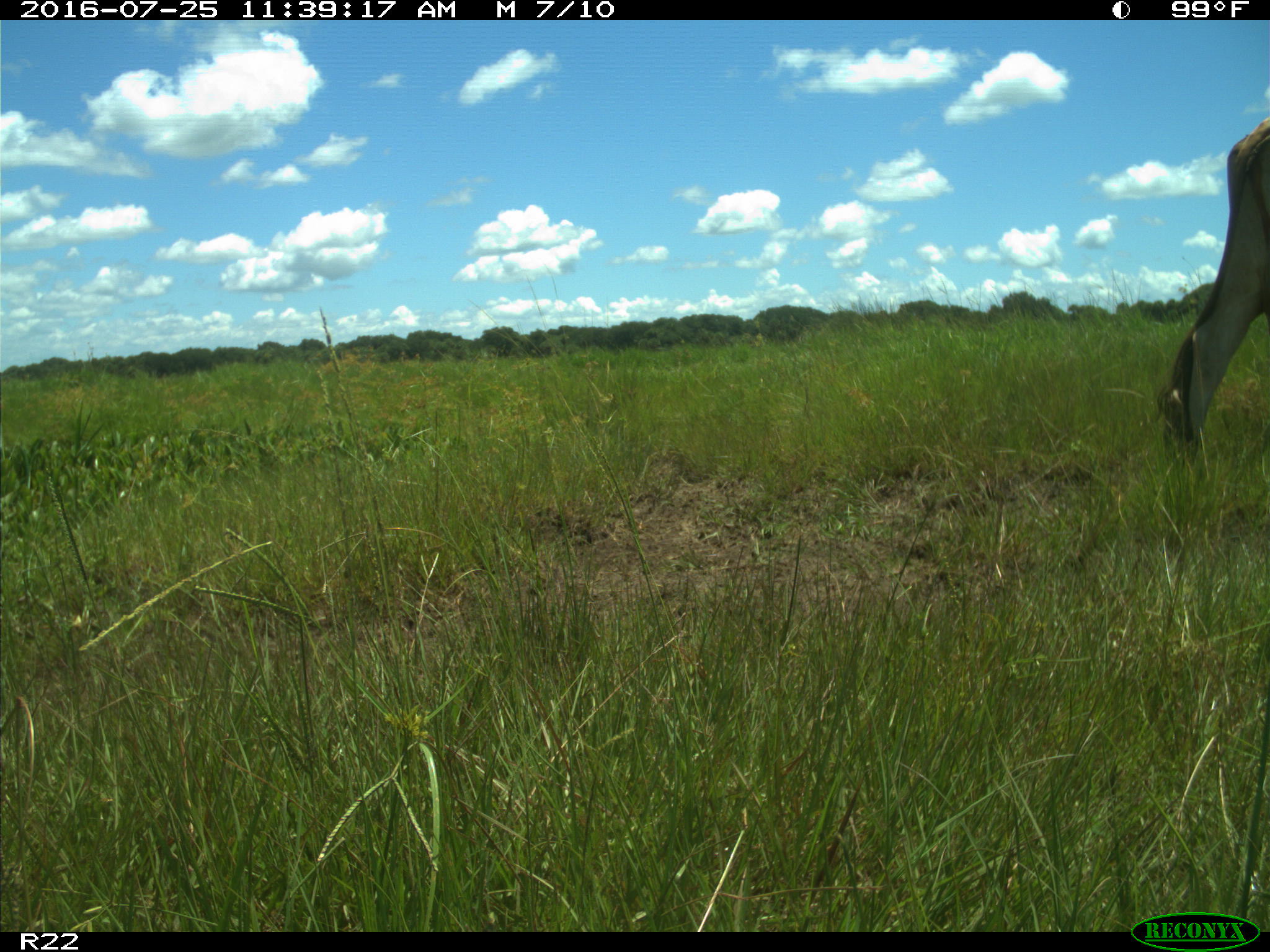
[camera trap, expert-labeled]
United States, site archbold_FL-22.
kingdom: Animalia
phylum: Chordata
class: Mammalia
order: Artiodactyla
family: Bovidae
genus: Bos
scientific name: Bos taurus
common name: domestic cow